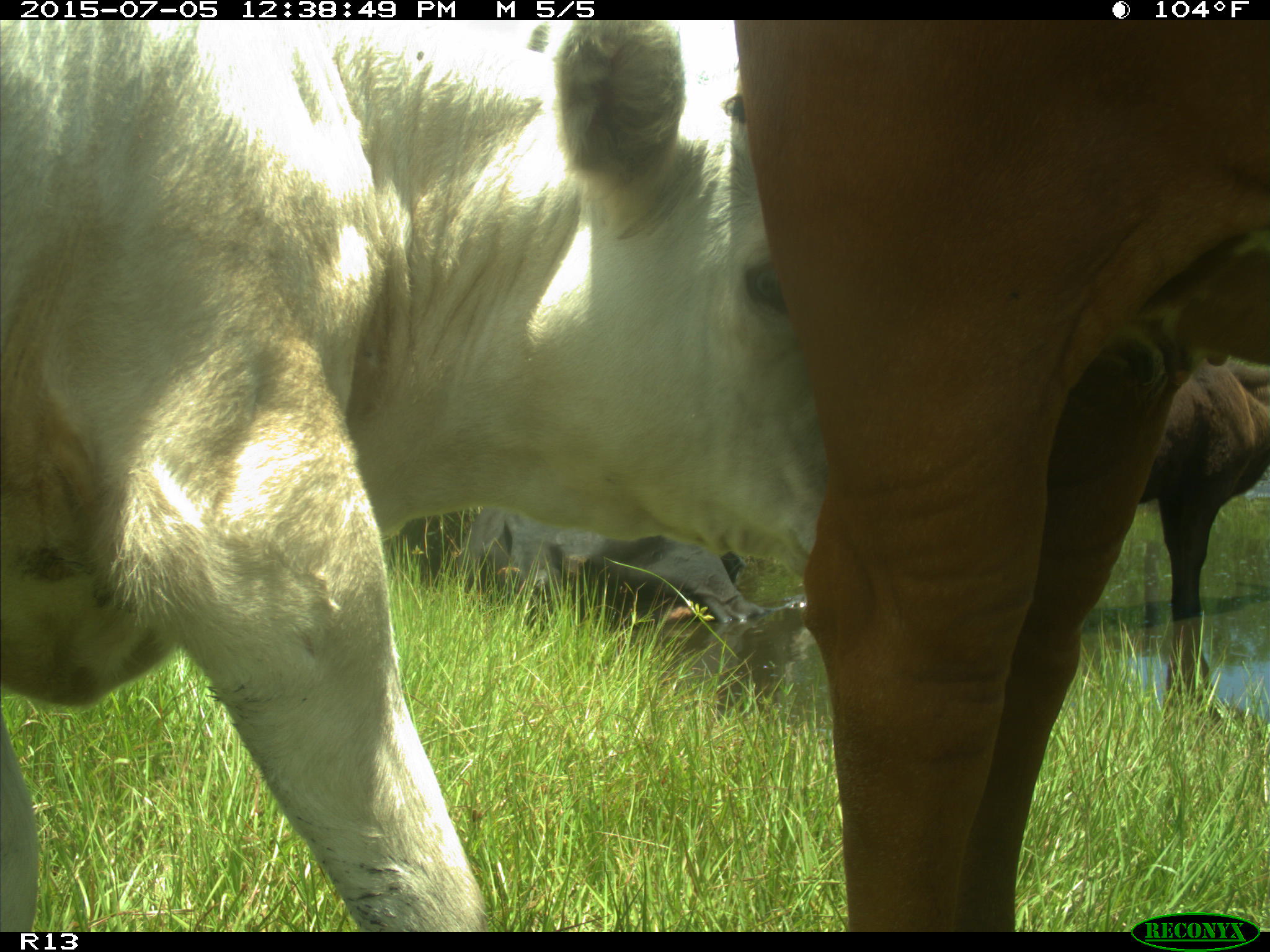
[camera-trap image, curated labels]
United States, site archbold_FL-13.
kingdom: Animalia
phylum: Chordata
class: Mammalia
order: Artiodactyla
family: Bovidae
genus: Bos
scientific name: Bos taurus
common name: domestic cow